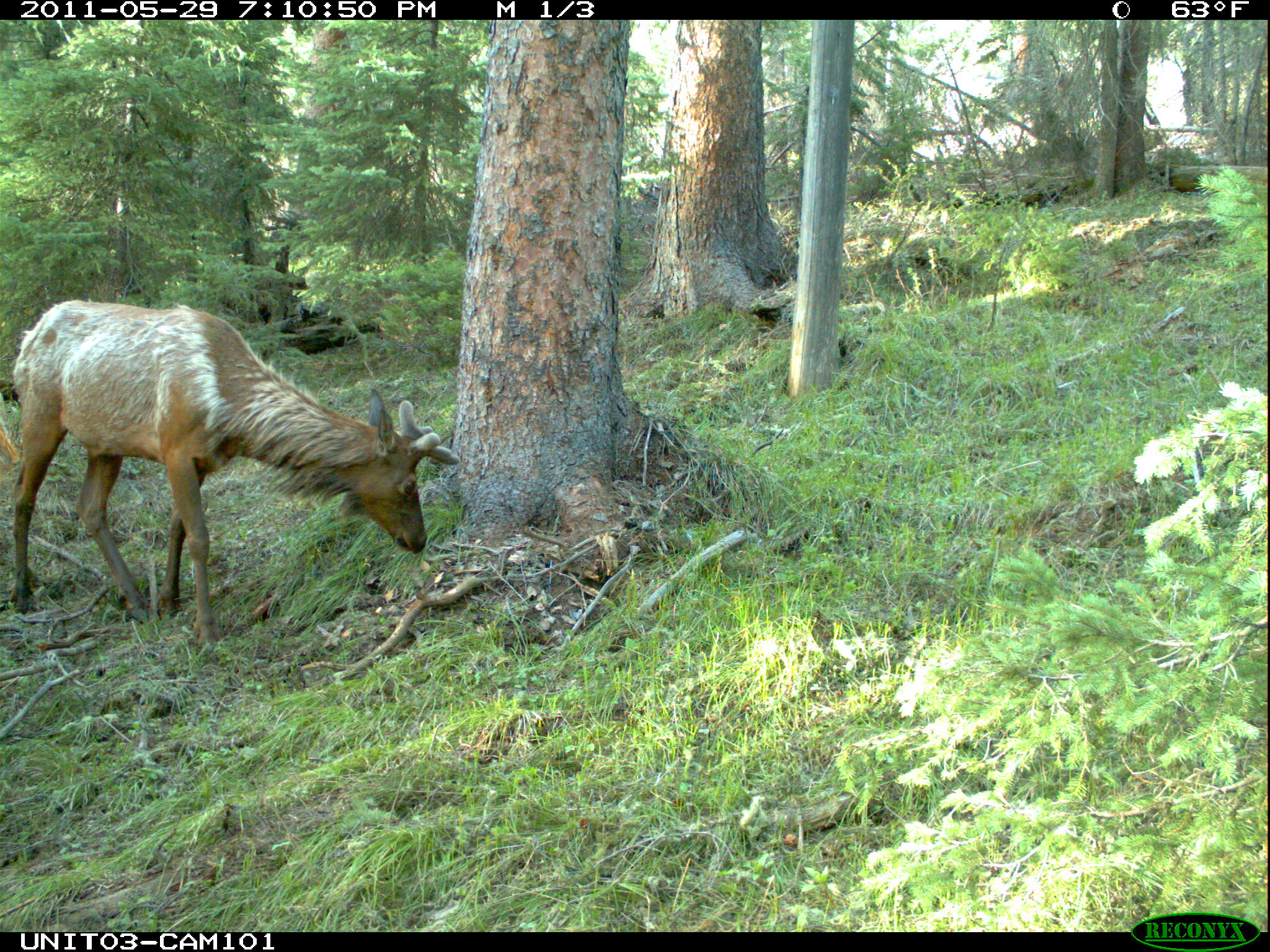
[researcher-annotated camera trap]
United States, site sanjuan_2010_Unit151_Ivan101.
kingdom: Animalia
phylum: Chordata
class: Mammalia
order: Artiodactyla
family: Cervidae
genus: Cervus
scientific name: Cervus elaphus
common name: red deer